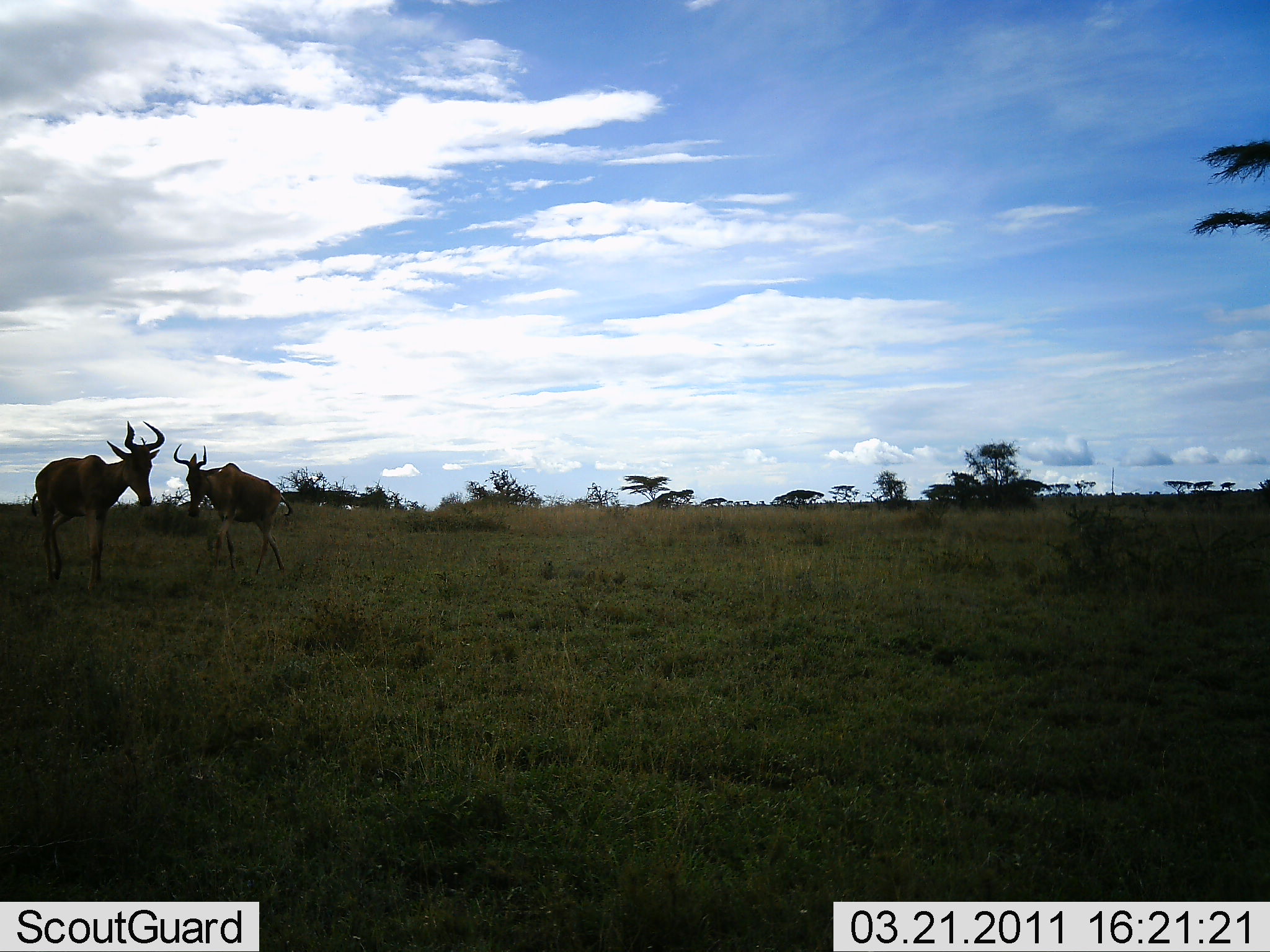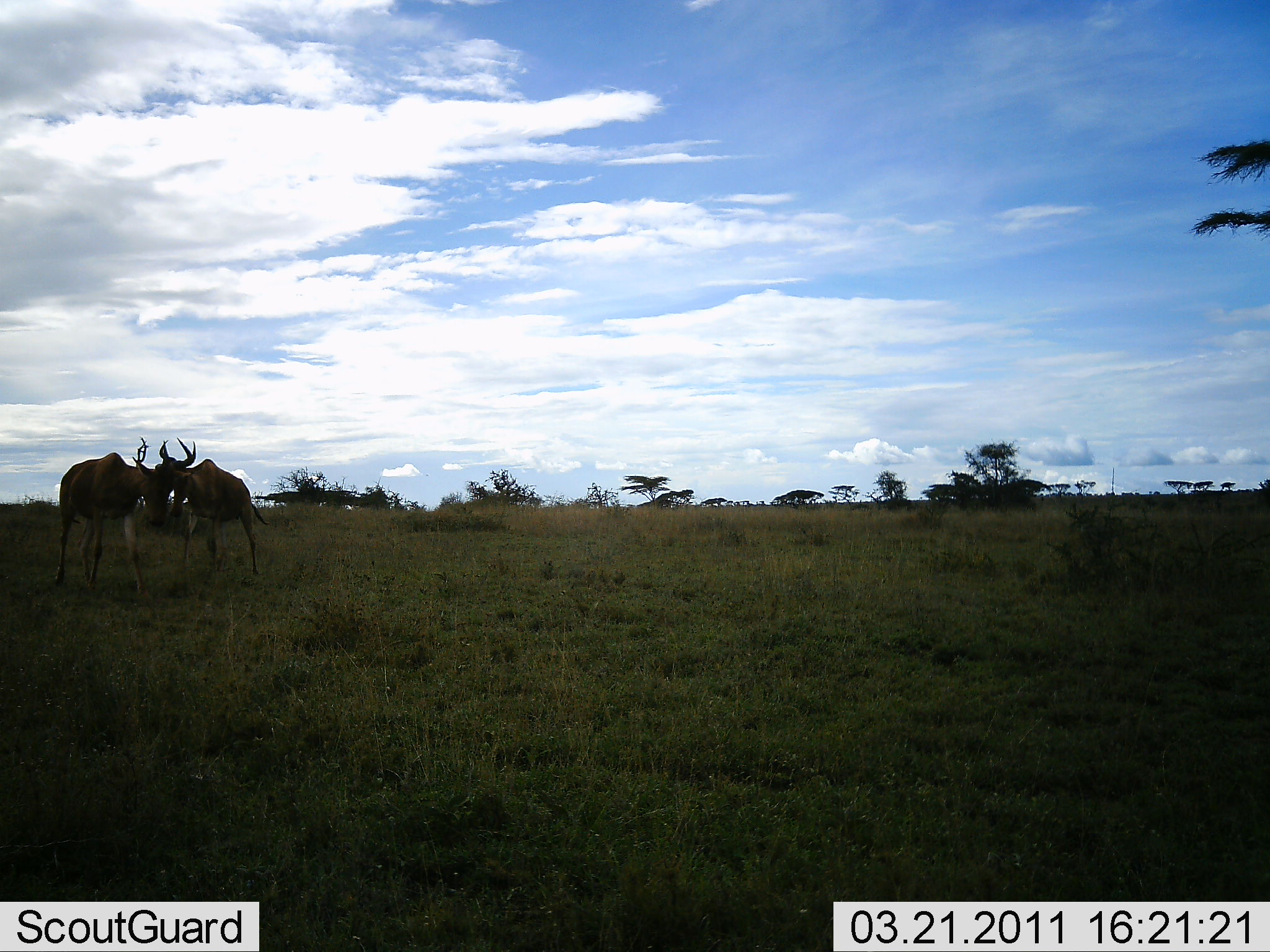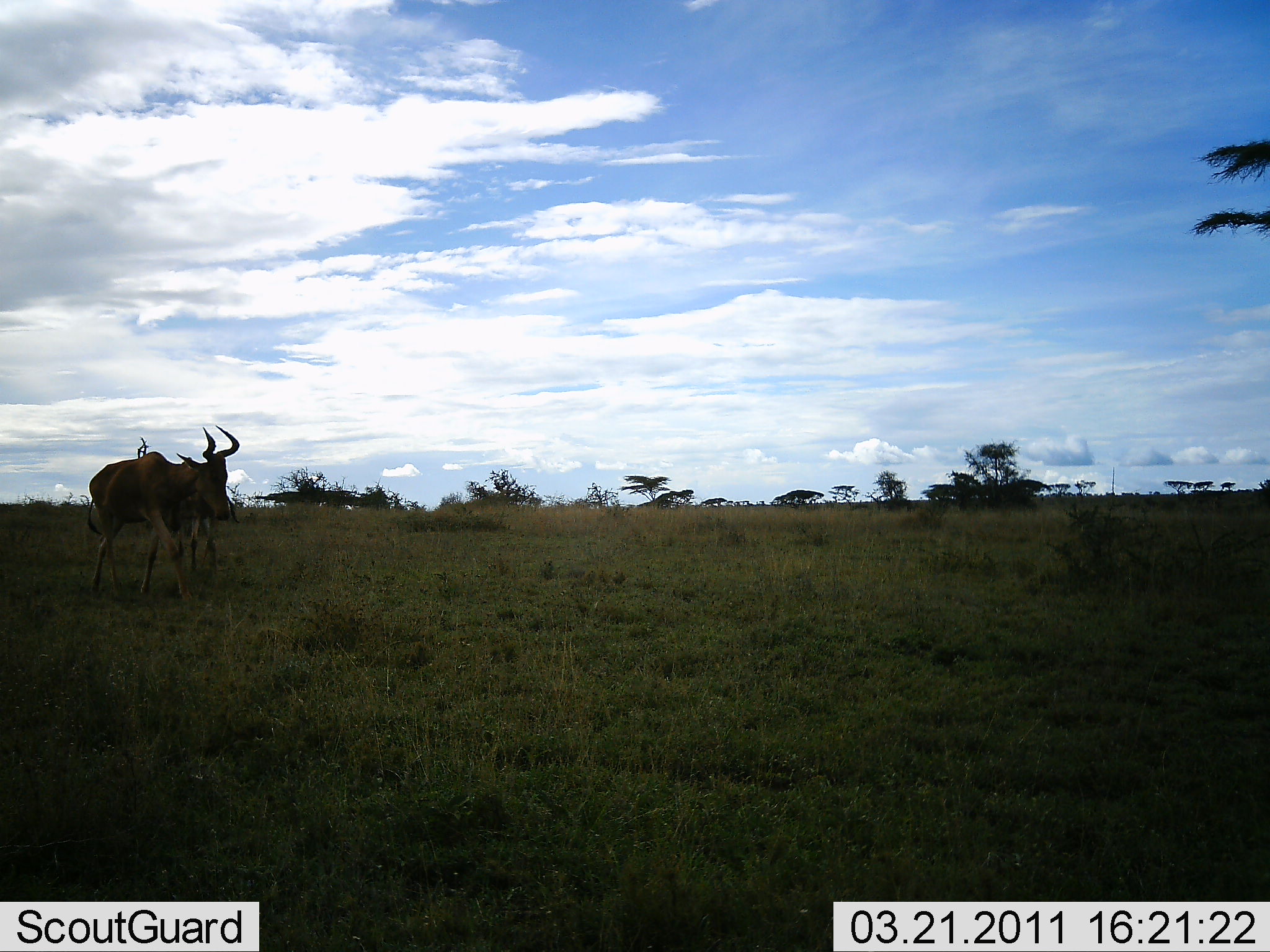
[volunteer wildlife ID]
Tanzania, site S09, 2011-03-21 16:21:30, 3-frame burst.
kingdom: Animalia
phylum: Chordata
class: Mammalia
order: Artiodactyla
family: Bovidae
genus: Alcelaphus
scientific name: Alcelaphus buselaphus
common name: hartebeest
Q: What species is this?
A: Hartebeest (Alcelaphus buselaphus).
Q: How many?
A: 2.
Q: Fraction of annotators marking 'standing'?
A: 25%.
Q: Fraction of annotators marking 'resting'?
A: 0%.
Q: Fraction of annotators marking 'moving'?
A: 58%.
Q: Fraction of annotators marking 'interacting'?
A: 50%.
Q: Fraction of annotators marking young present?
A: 0%.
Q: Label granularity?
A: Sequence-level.